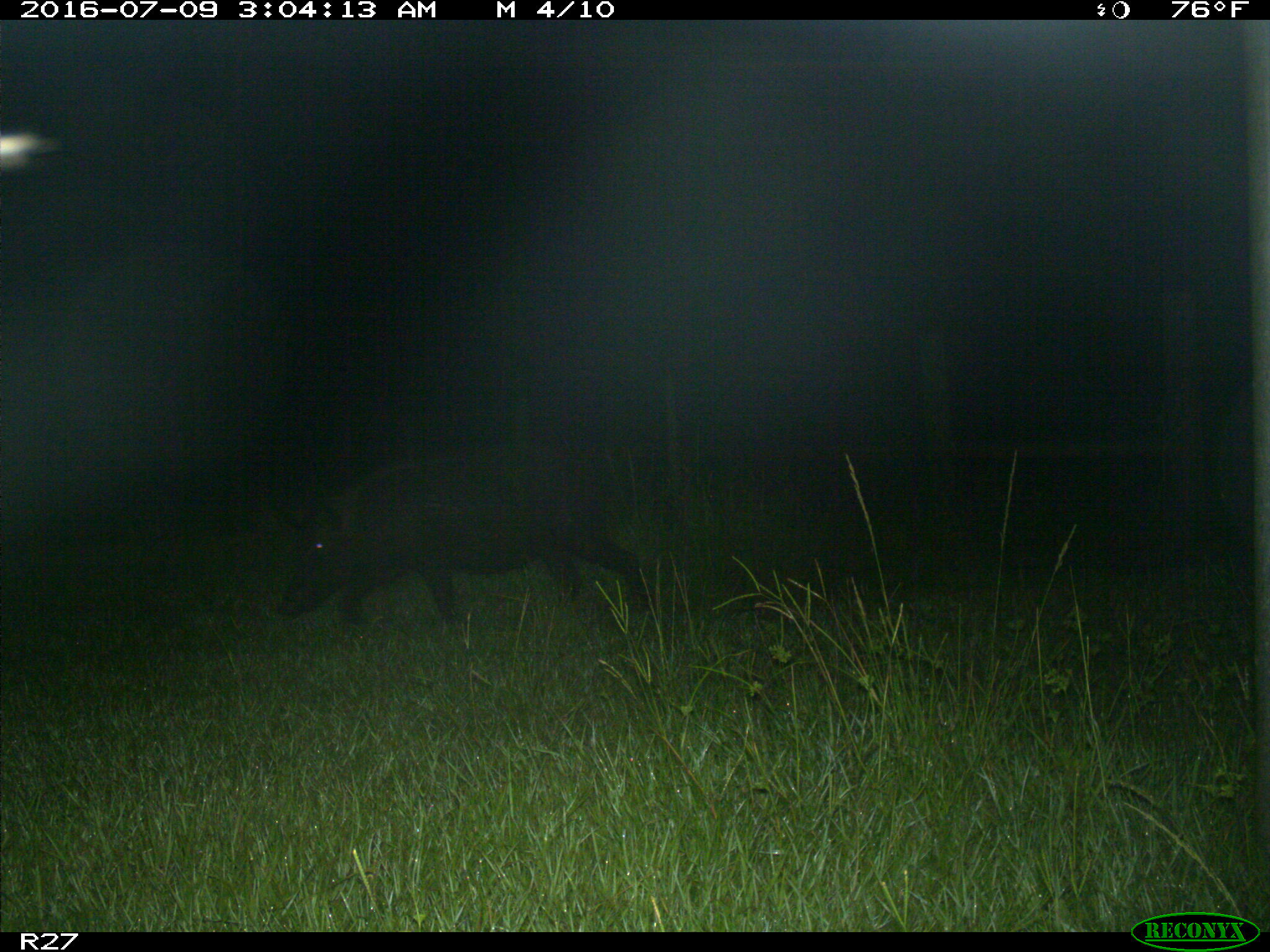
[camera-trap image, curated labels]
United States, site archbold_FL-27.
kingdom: Animalia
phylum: Chordata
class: Mammalia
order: Artiodactyla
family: Suidae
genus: Sus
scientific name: Sus scrofa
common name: wild boar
Sus scrofa (wild boar).